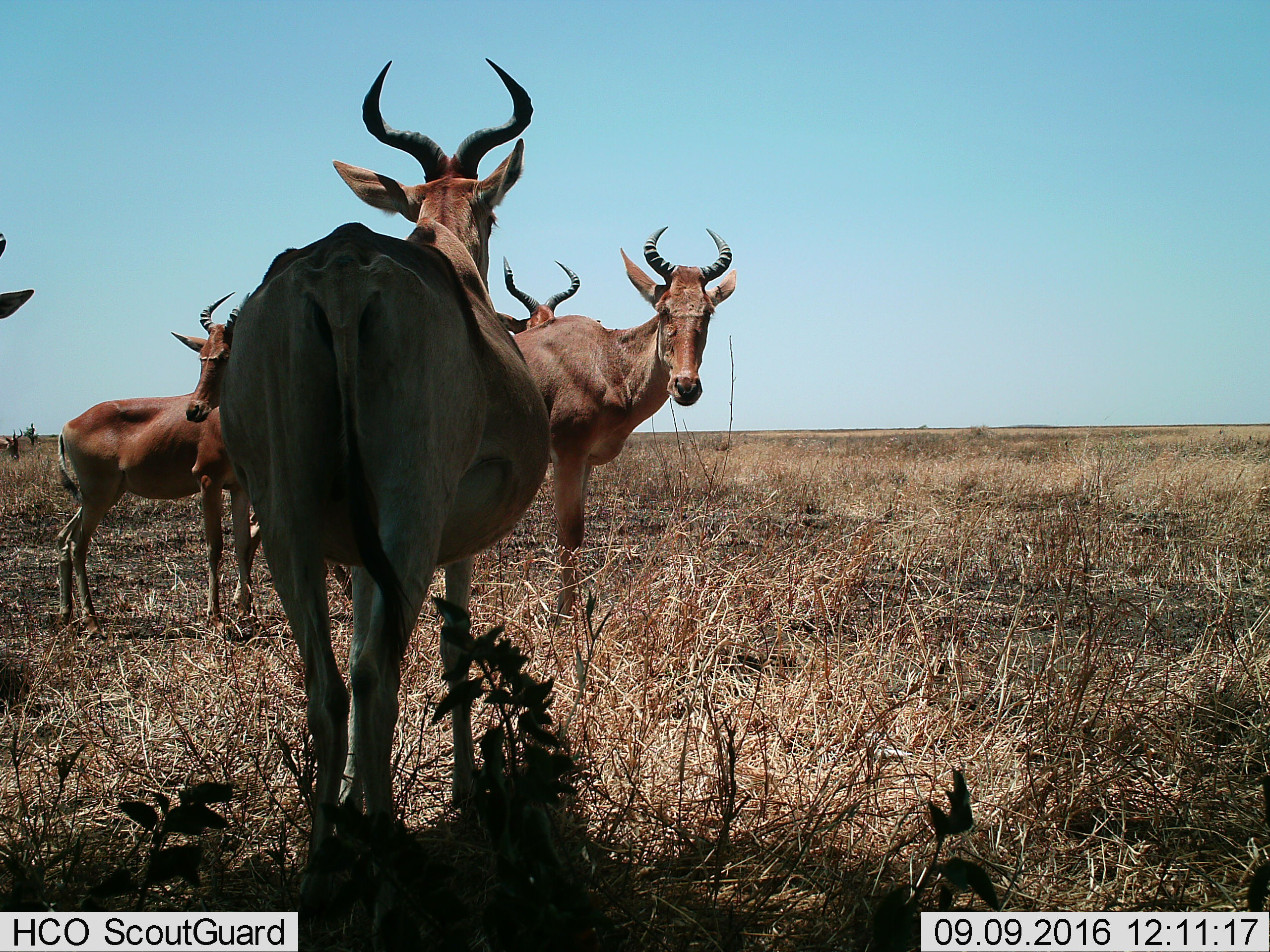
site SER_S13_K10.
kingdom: Animalia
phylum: Chordata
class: Mammalia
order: Artiodactyla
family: Bovidae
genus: Alcelaphus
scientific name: Alcelaphus buselaphus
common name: hartebeest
Hartebeest (Alcelaphus buselaphus), count 5. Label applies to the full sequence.